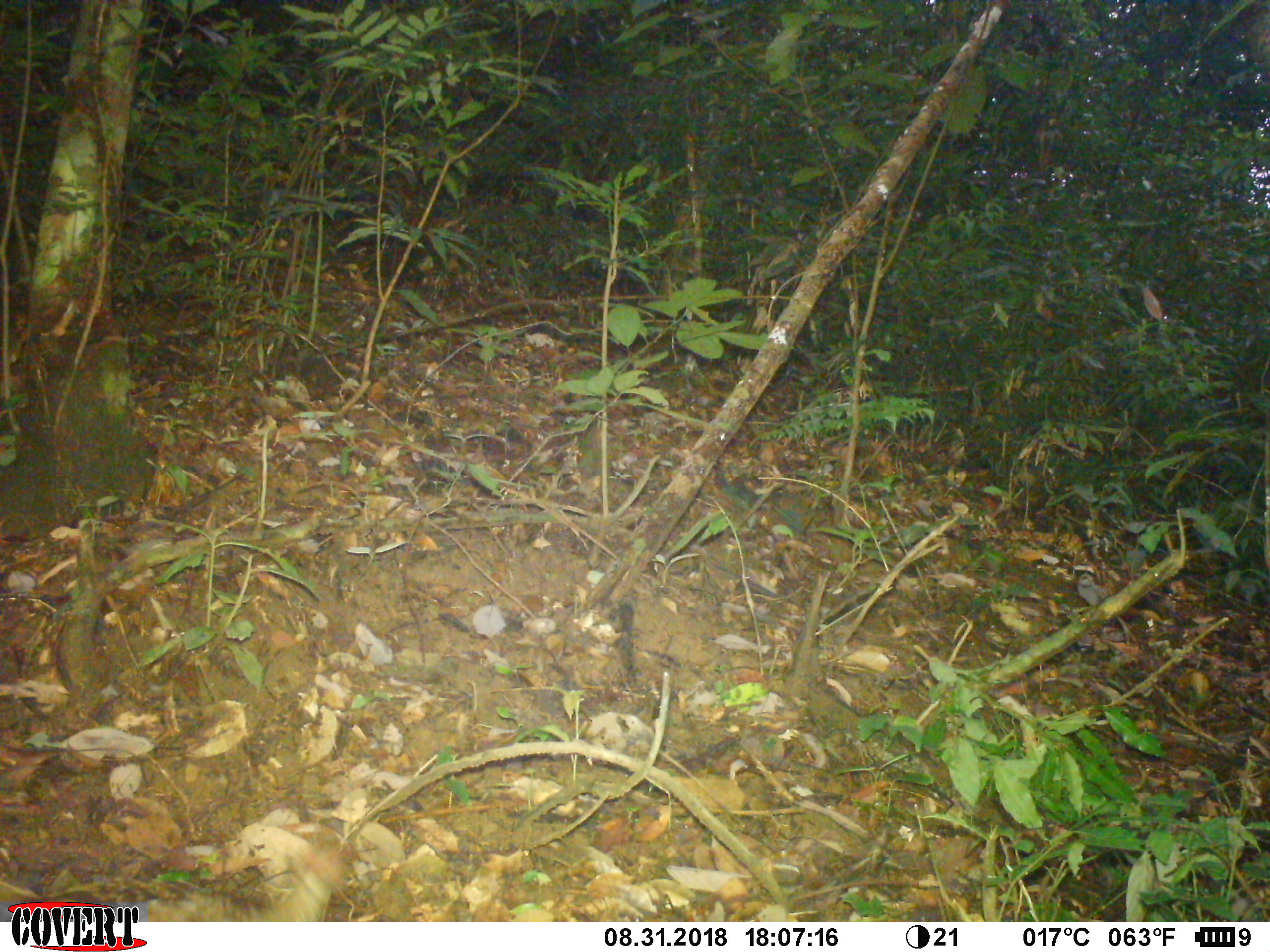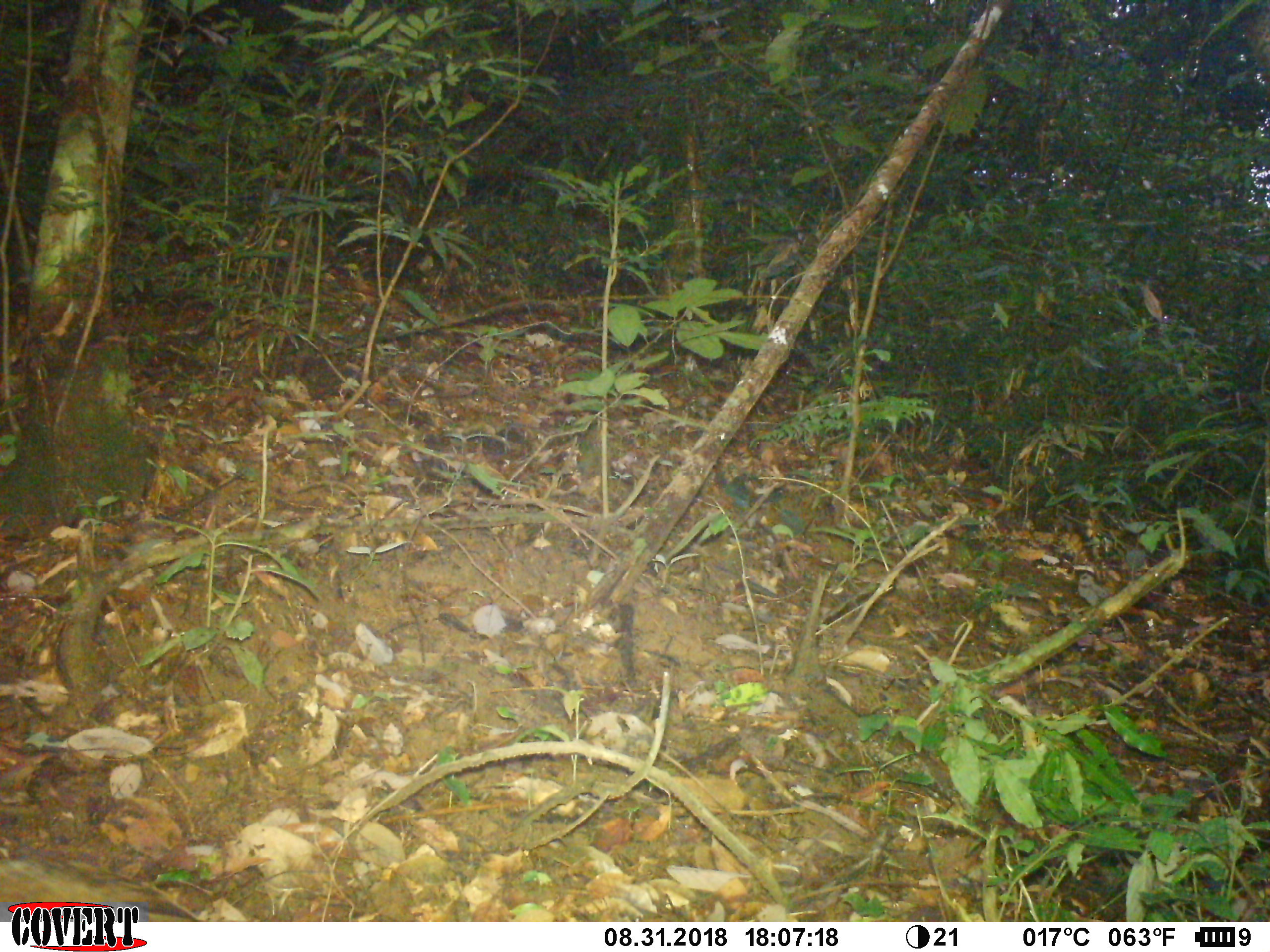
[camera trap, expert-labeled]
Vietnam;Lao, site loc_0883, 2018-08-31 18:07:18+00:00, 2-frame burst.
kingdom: Animalia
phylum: Chordata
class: Aves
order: Galliformes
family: Phasianidae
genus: Lophura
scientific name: Lophura nycthemera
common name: silver pheasant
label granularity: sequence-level